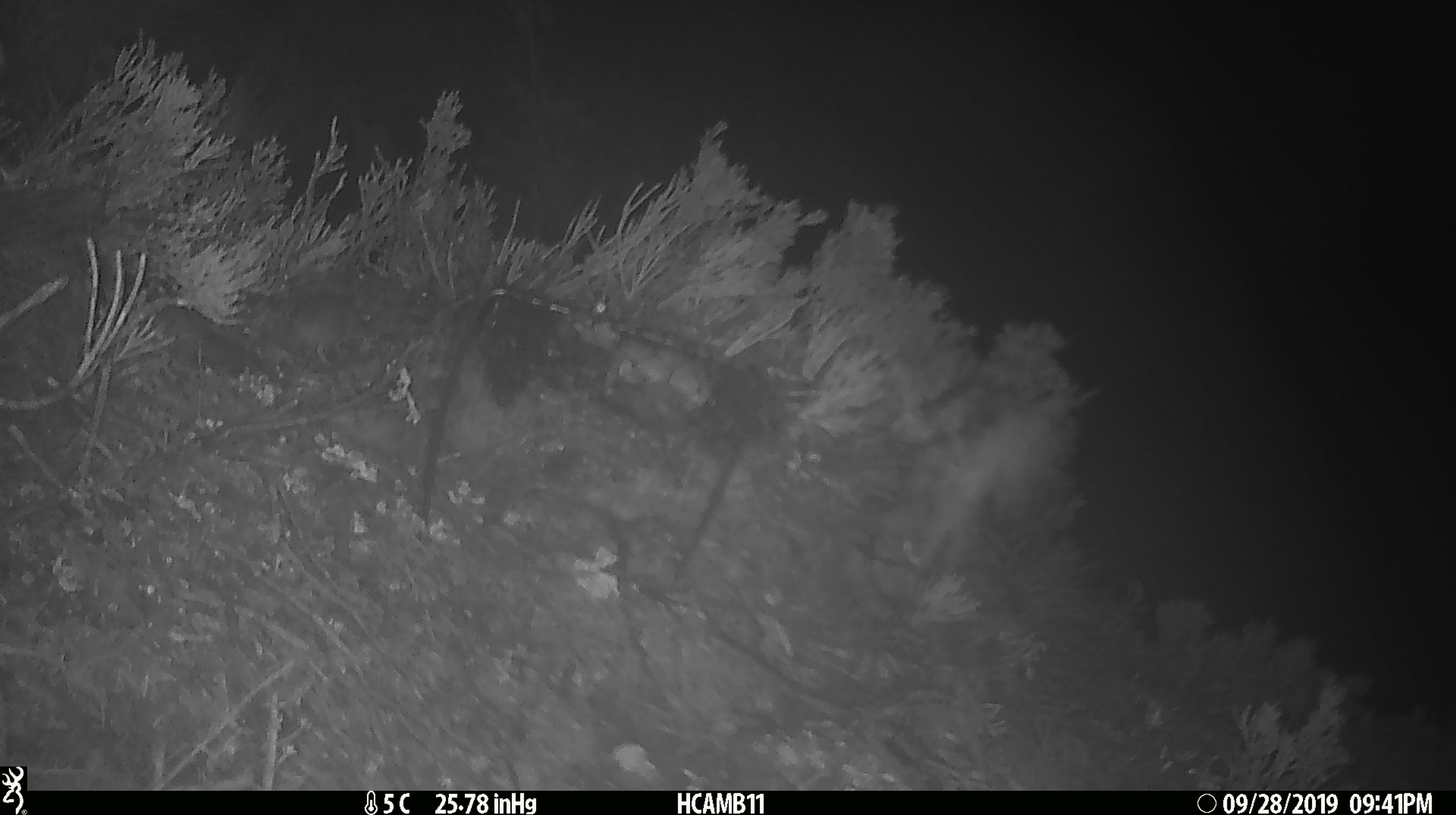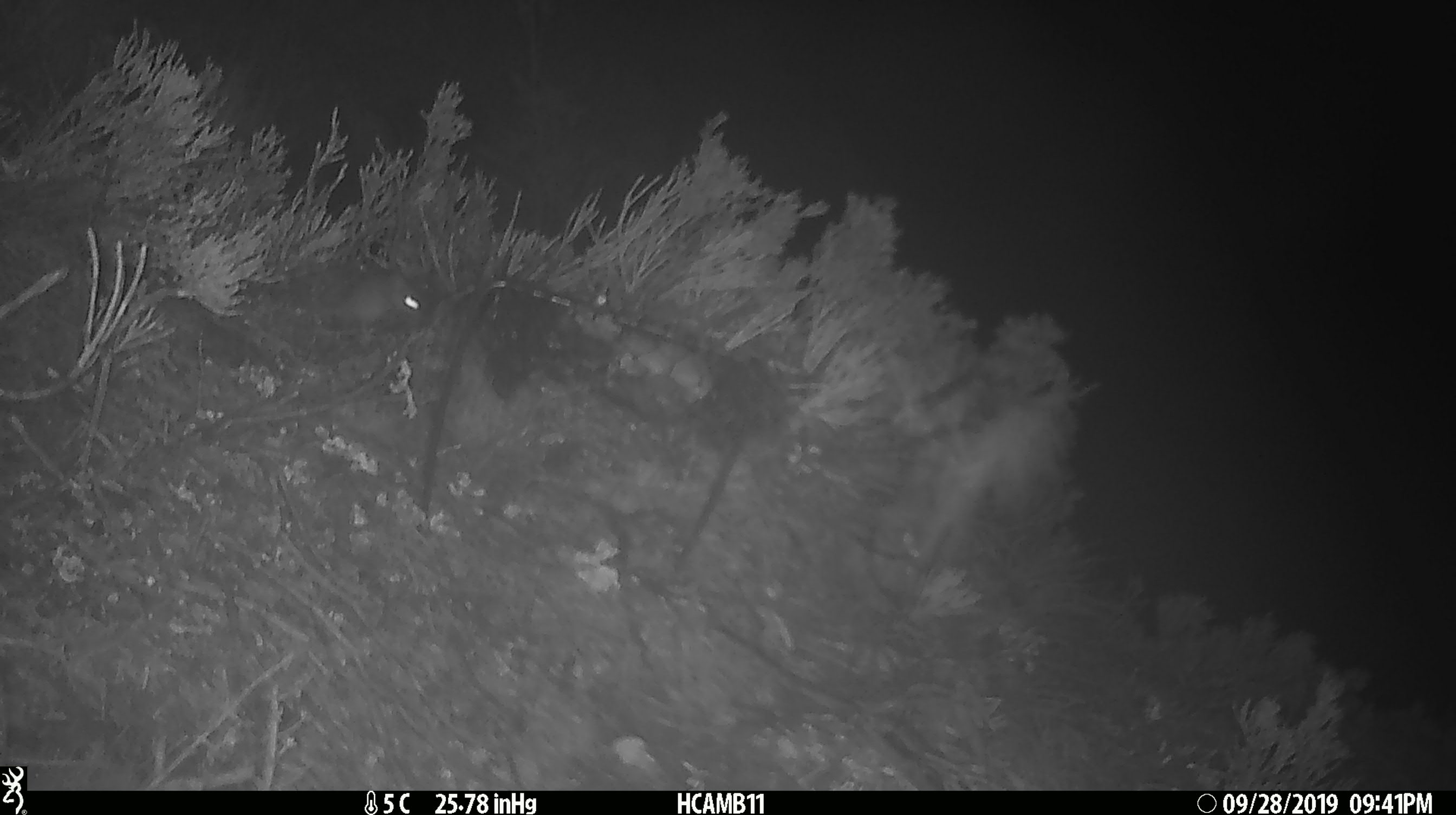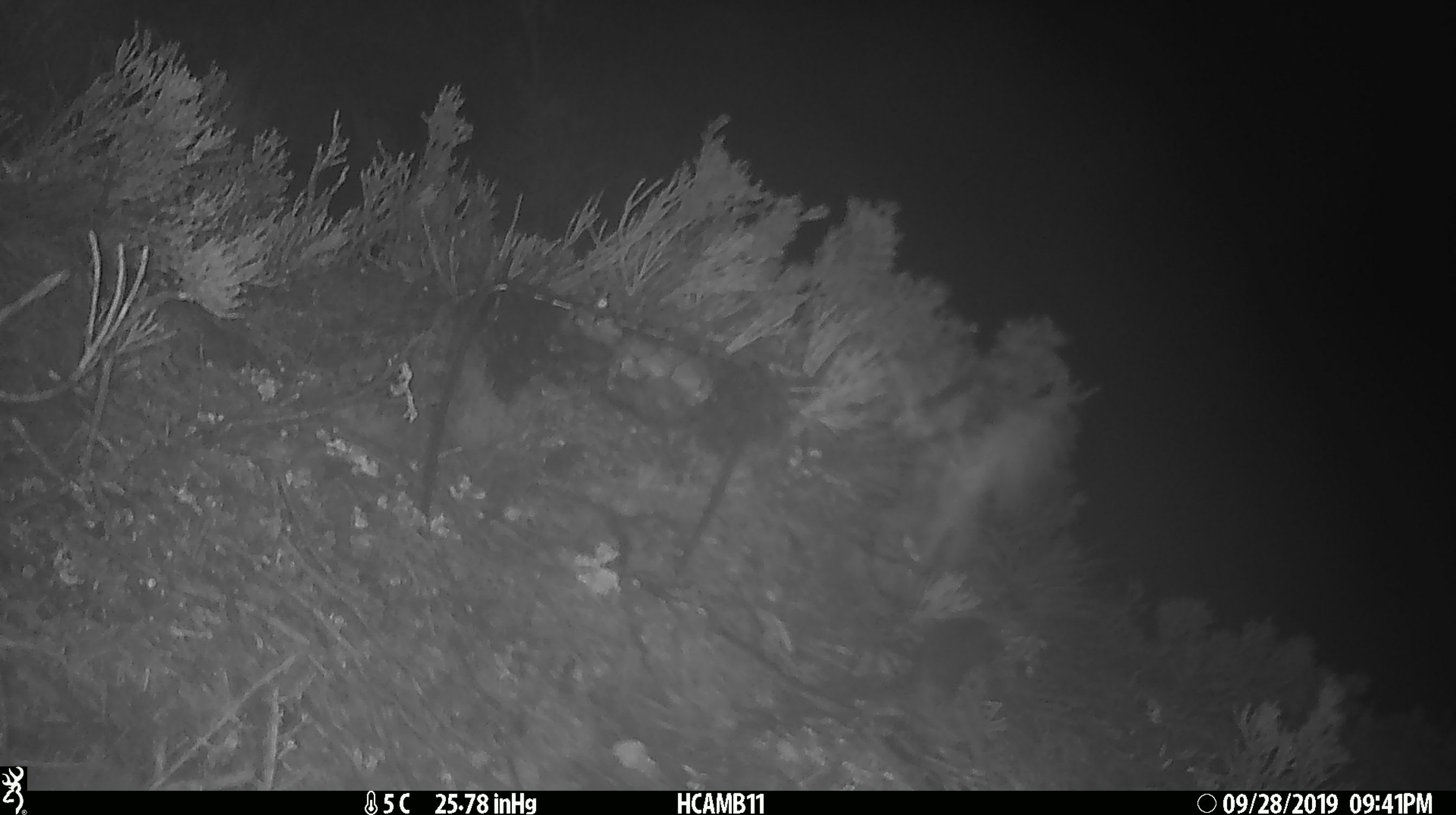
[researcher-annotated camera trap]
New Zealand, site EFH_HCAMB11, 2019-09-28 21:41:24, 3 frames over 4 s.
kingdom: Animalia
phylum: Chordata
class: Mammalia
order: Rodentia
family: Muridae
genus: Mus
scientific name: Mus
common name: mouse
Mouse (Mus).